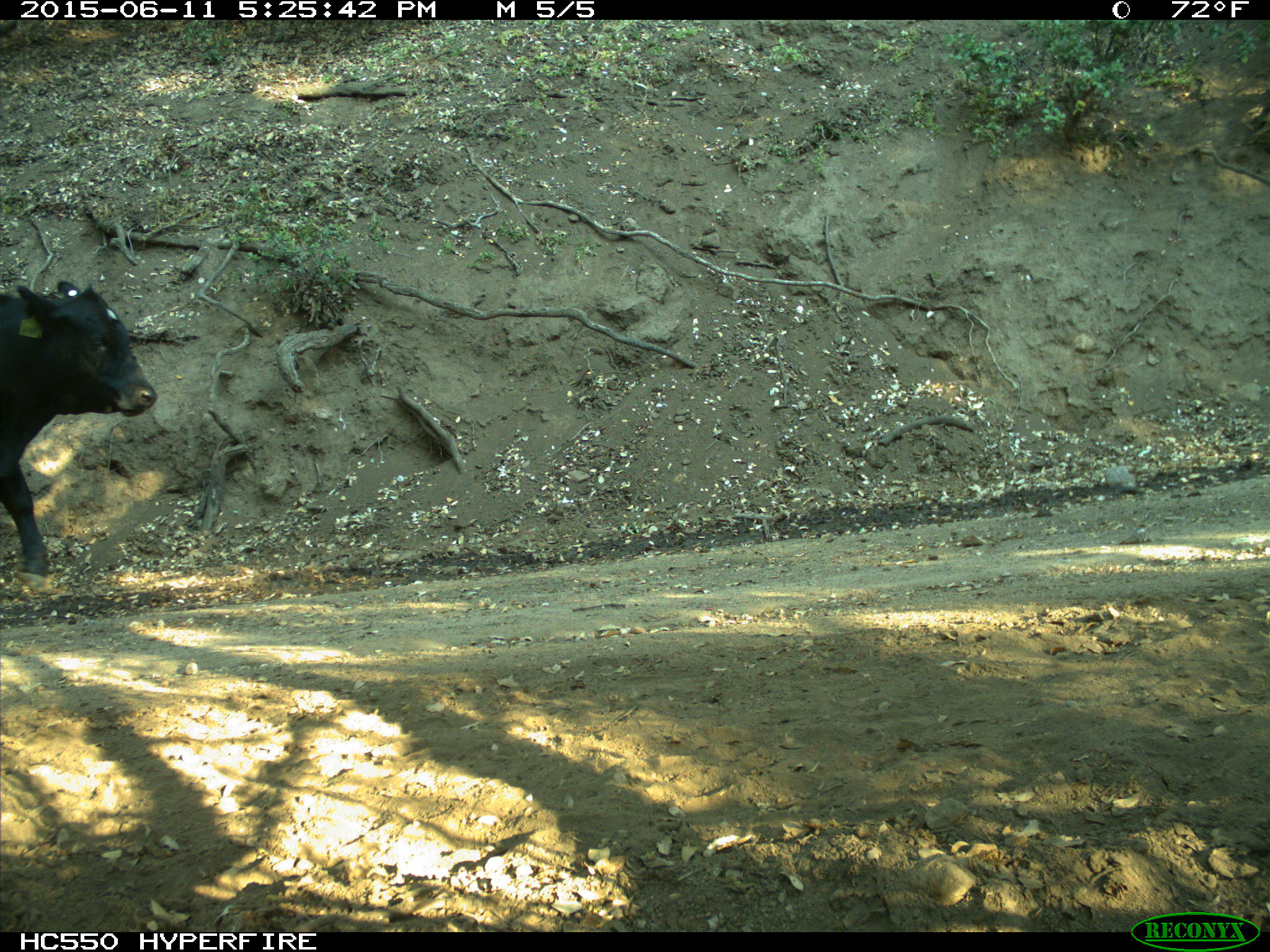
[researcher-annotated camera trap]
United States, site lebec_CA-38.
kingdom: Animalia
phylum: Chordata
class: Mammalia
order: Artiodactyla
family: Bovidae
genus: Bos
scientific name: Bos taurus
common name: domestic cow